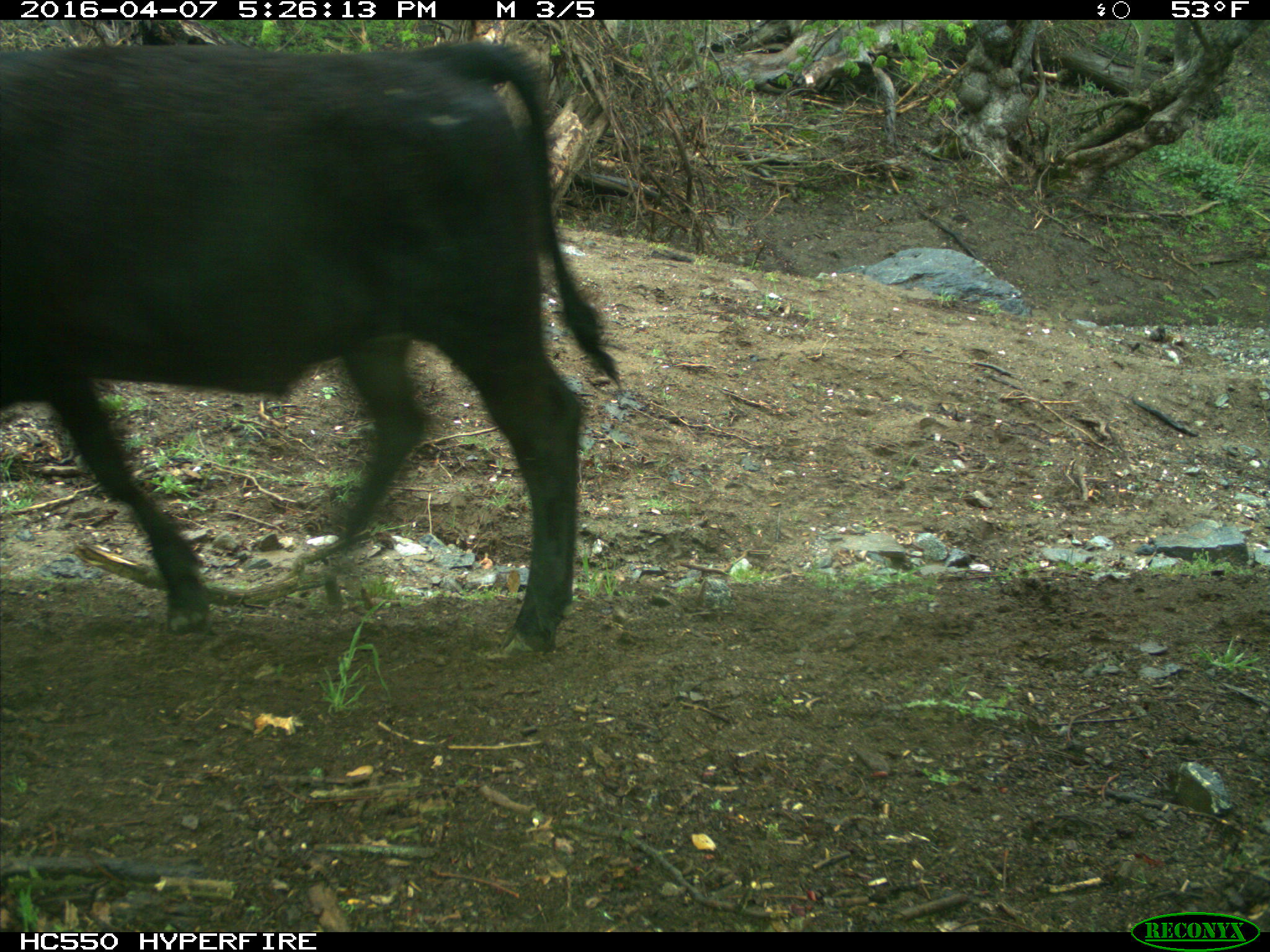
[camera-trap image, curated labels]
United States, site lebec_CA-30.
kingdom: Animalia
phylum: Chordata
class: Mammalia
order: Artiodactyla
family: Bovidae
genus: Bos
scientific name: Bos taurus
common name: domestic cow